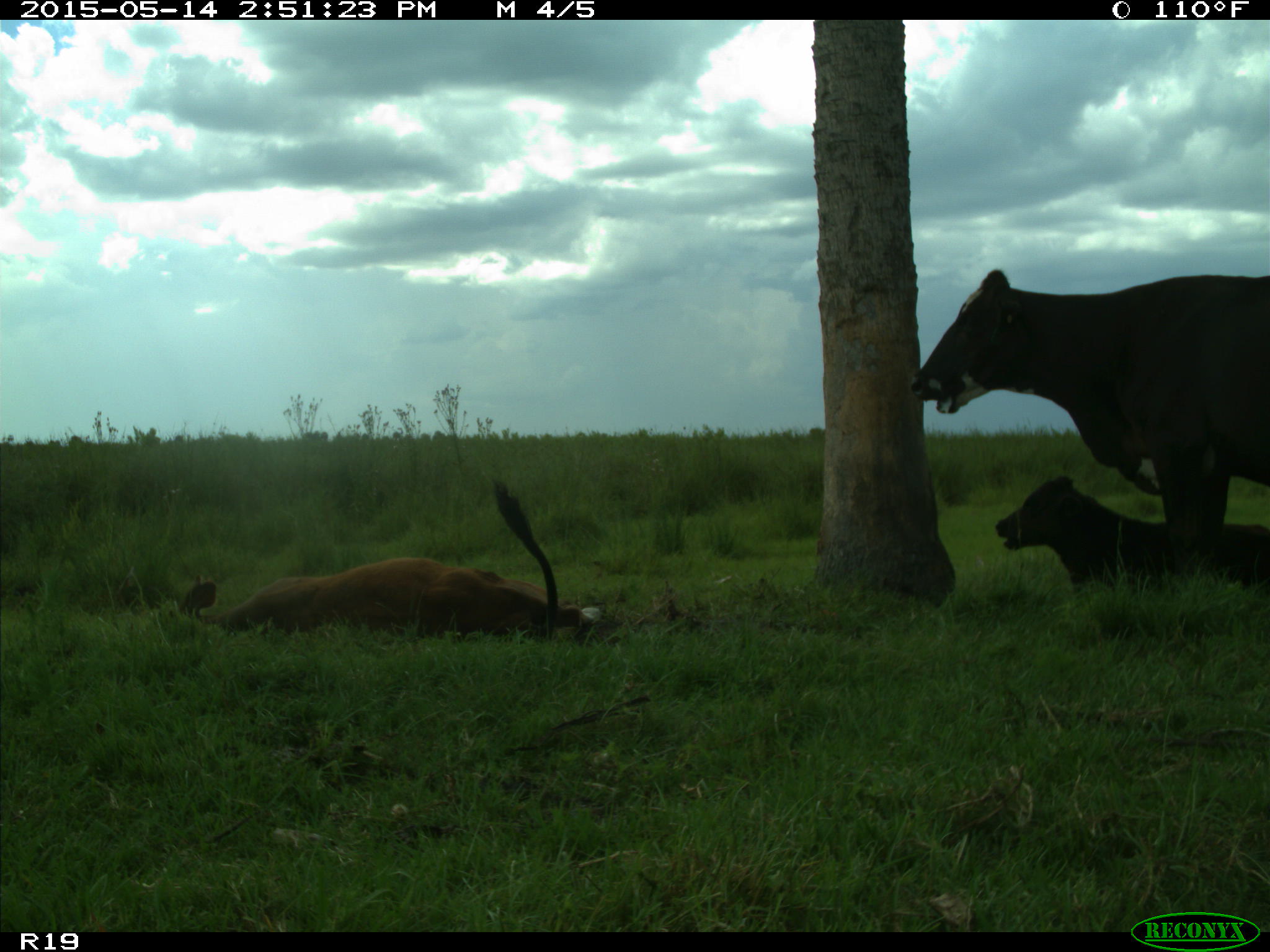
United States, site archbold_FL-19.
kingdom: Animalia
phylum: Chordata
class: Mammalia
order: Artiodactyla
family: Bovidae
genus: Bos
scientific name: Bos taurus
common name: domestic cow